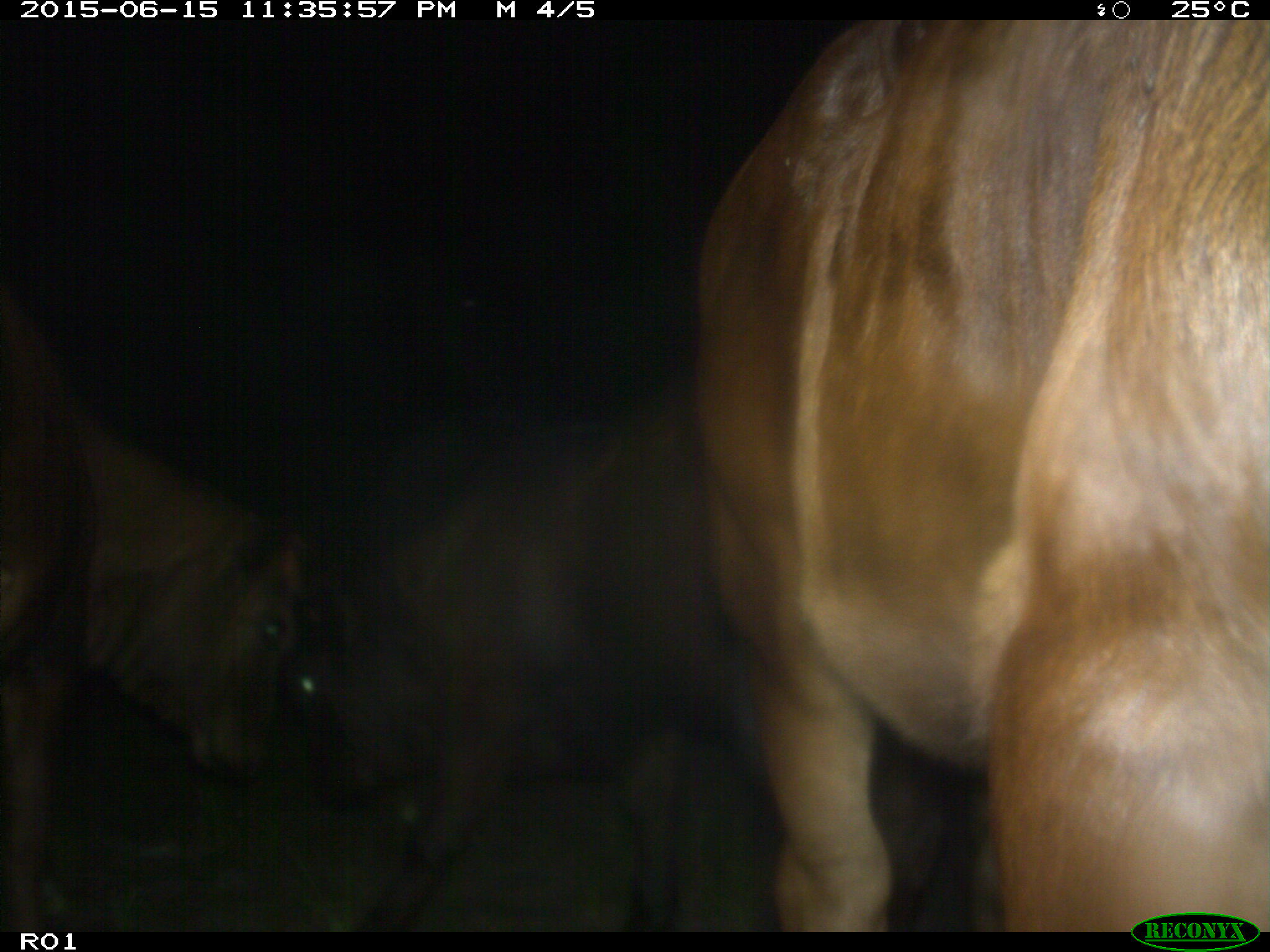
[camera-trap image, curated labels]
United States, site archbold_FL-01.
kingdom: Animalia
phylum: Chordata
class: Mammalia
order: Artiodactyla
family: Bovidae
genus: Bos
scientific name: Bos taurus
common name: domestic cow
Bos taurus (domestic cow).